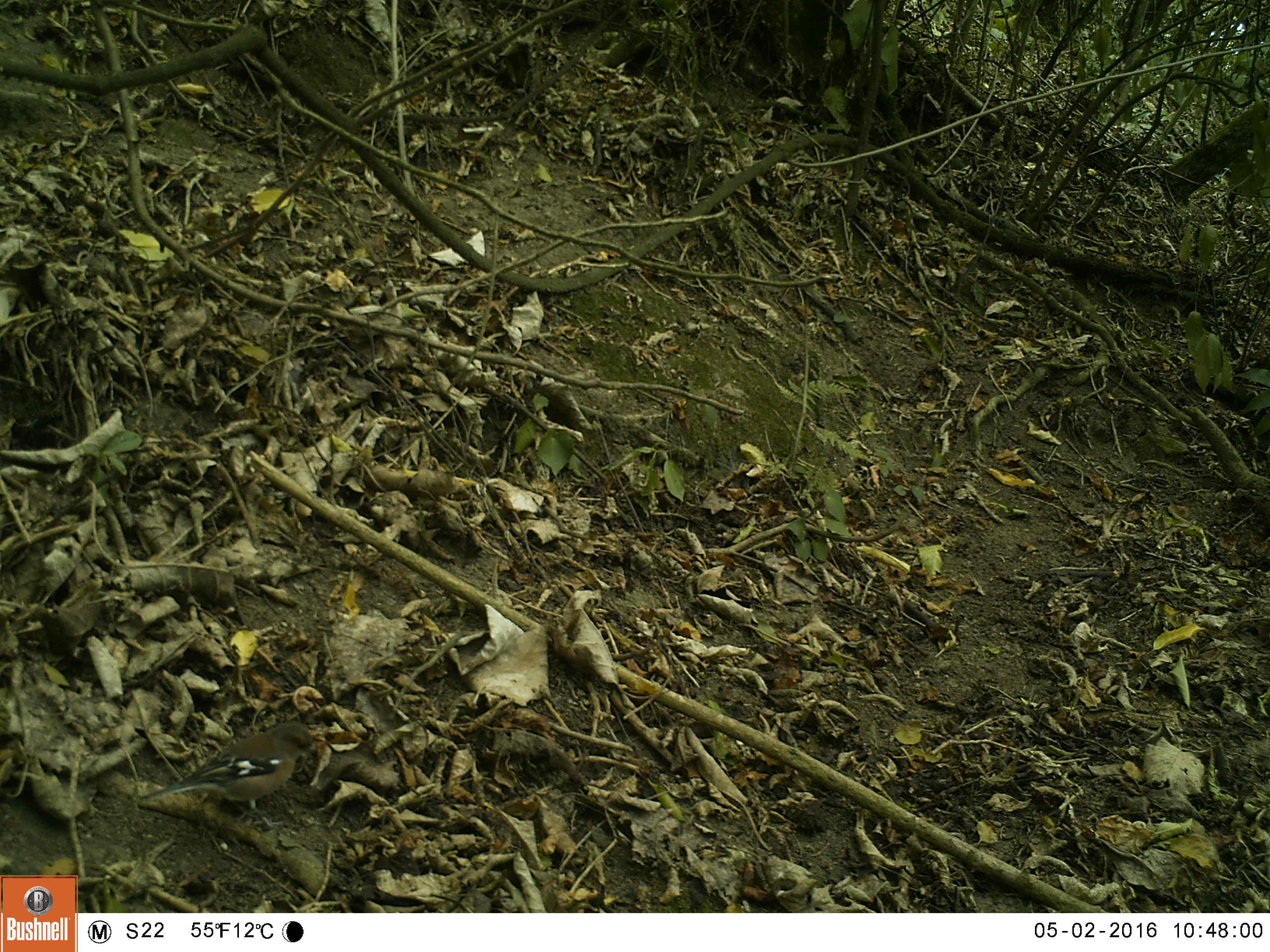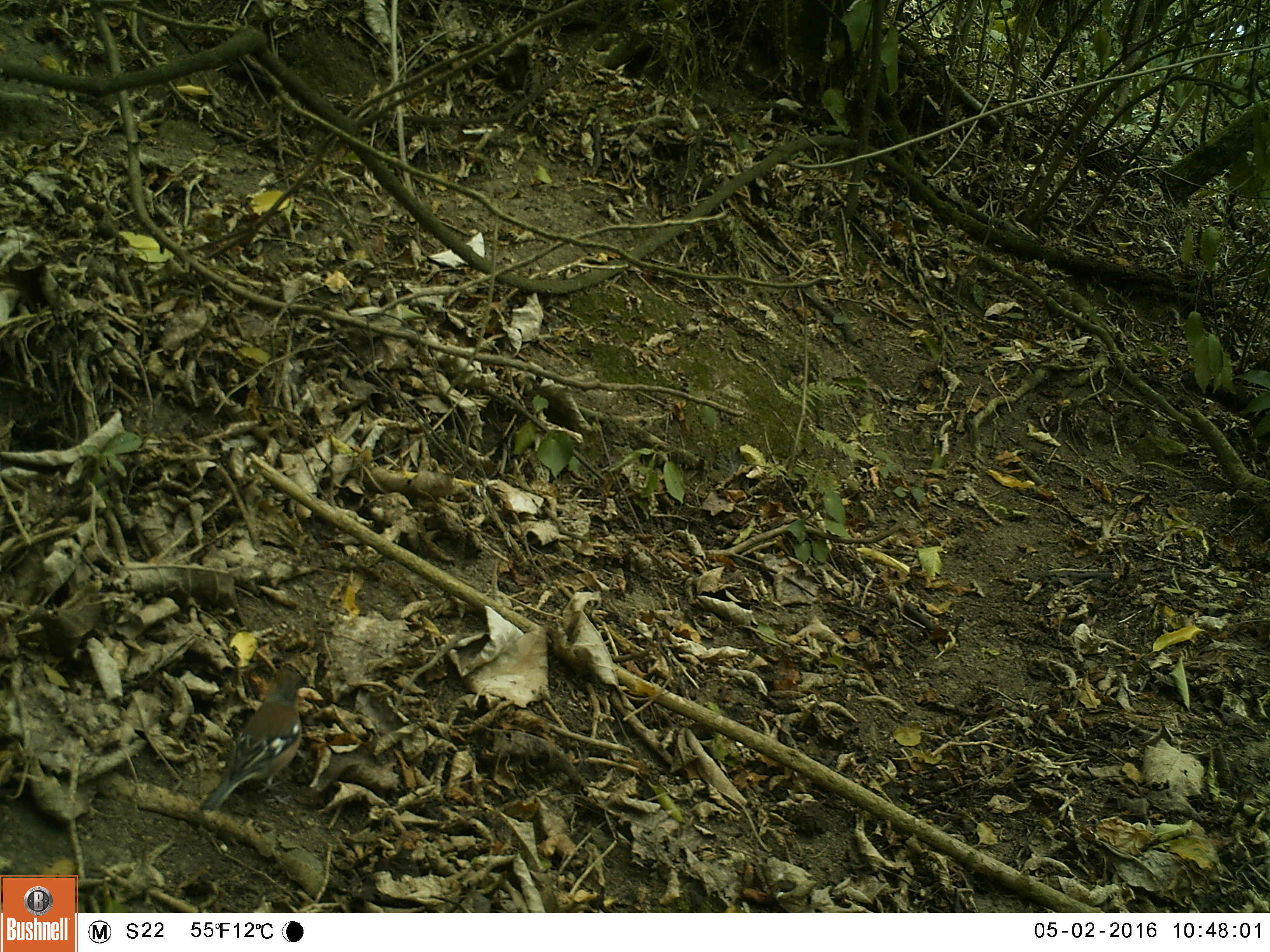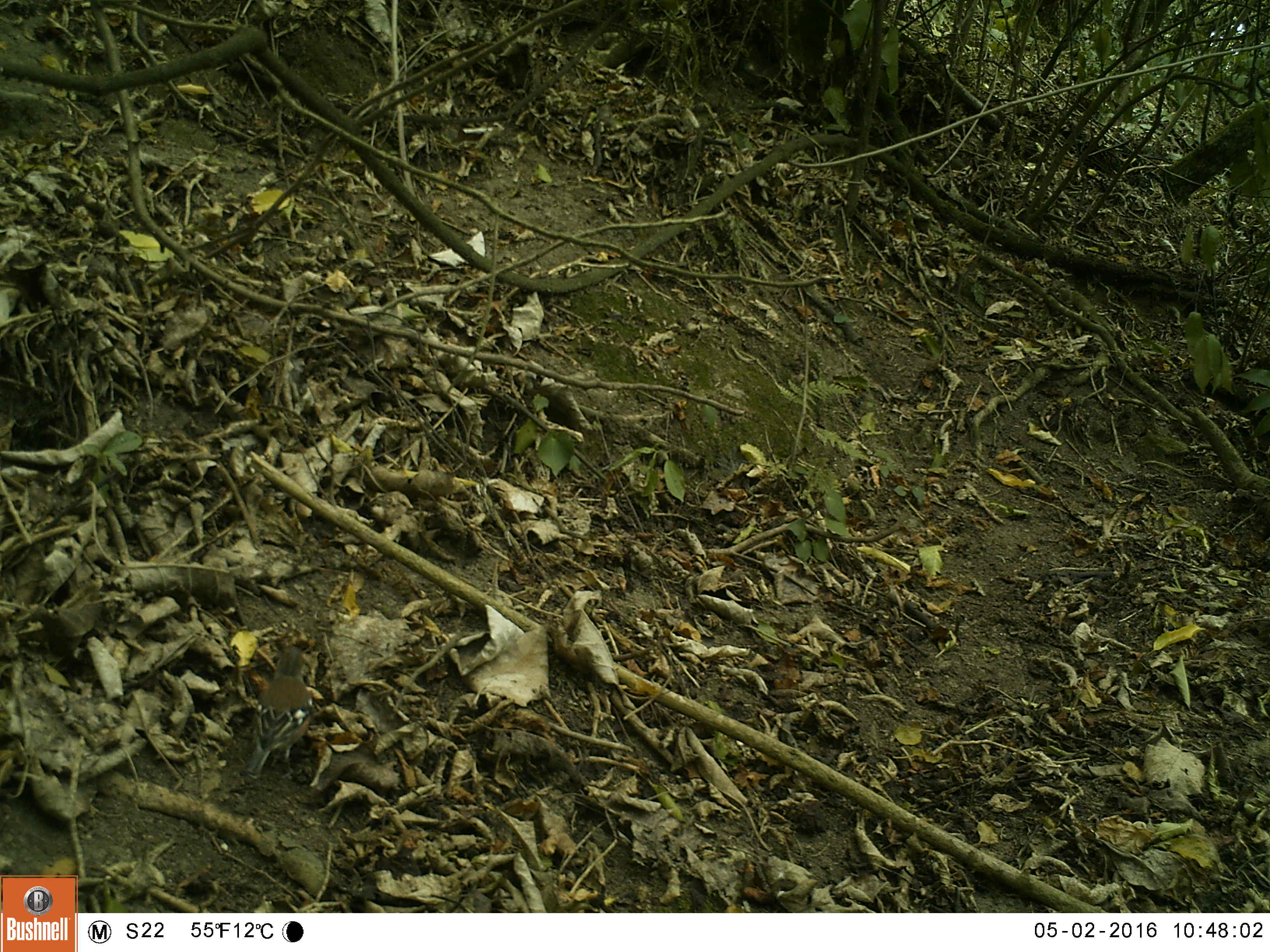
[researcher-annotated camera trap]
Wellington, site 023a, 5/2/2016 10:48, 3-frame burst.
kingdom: Animalia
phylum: Chordata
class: Aves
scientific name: Aves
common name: bird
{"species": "bird (Aves)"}